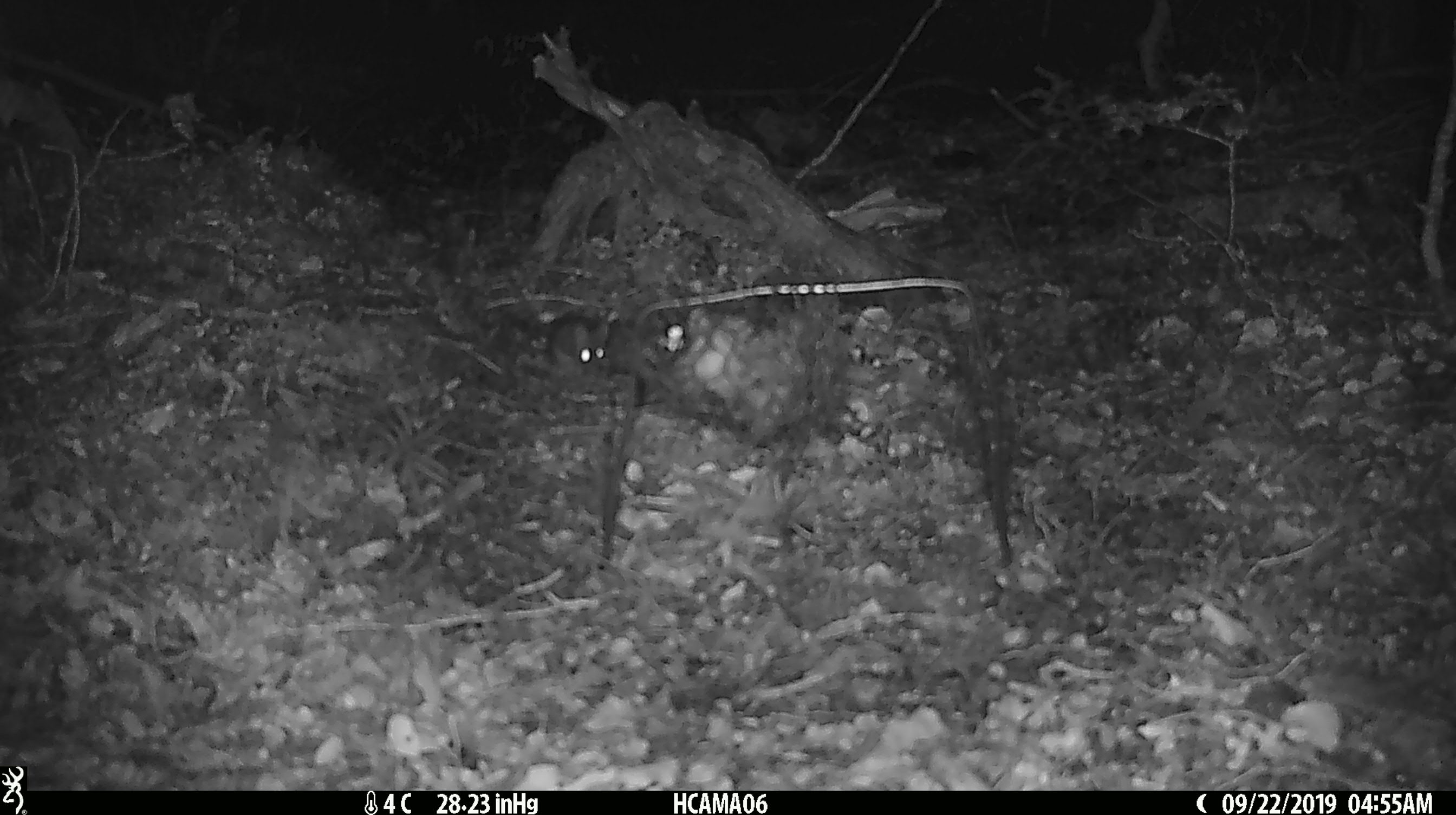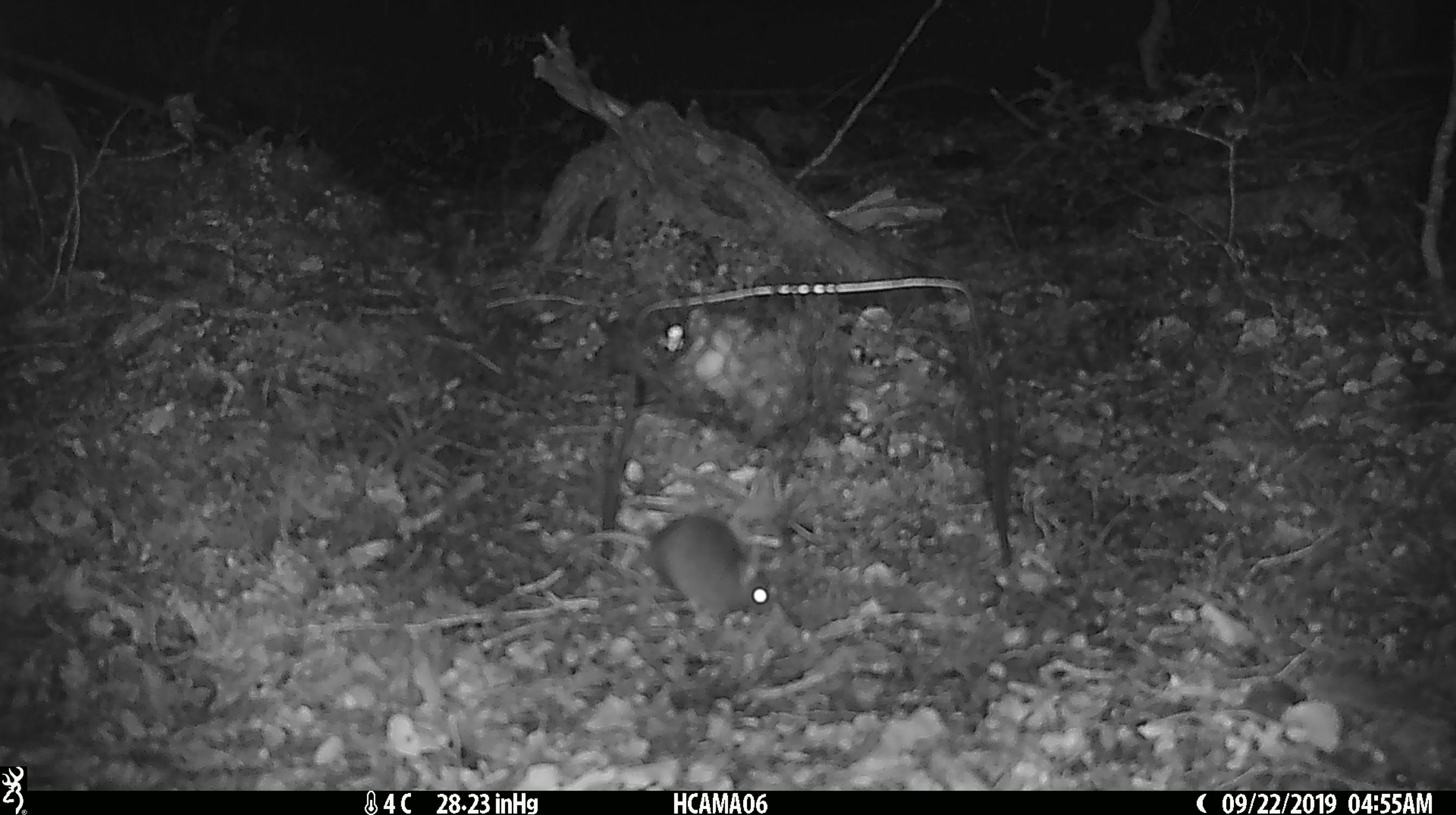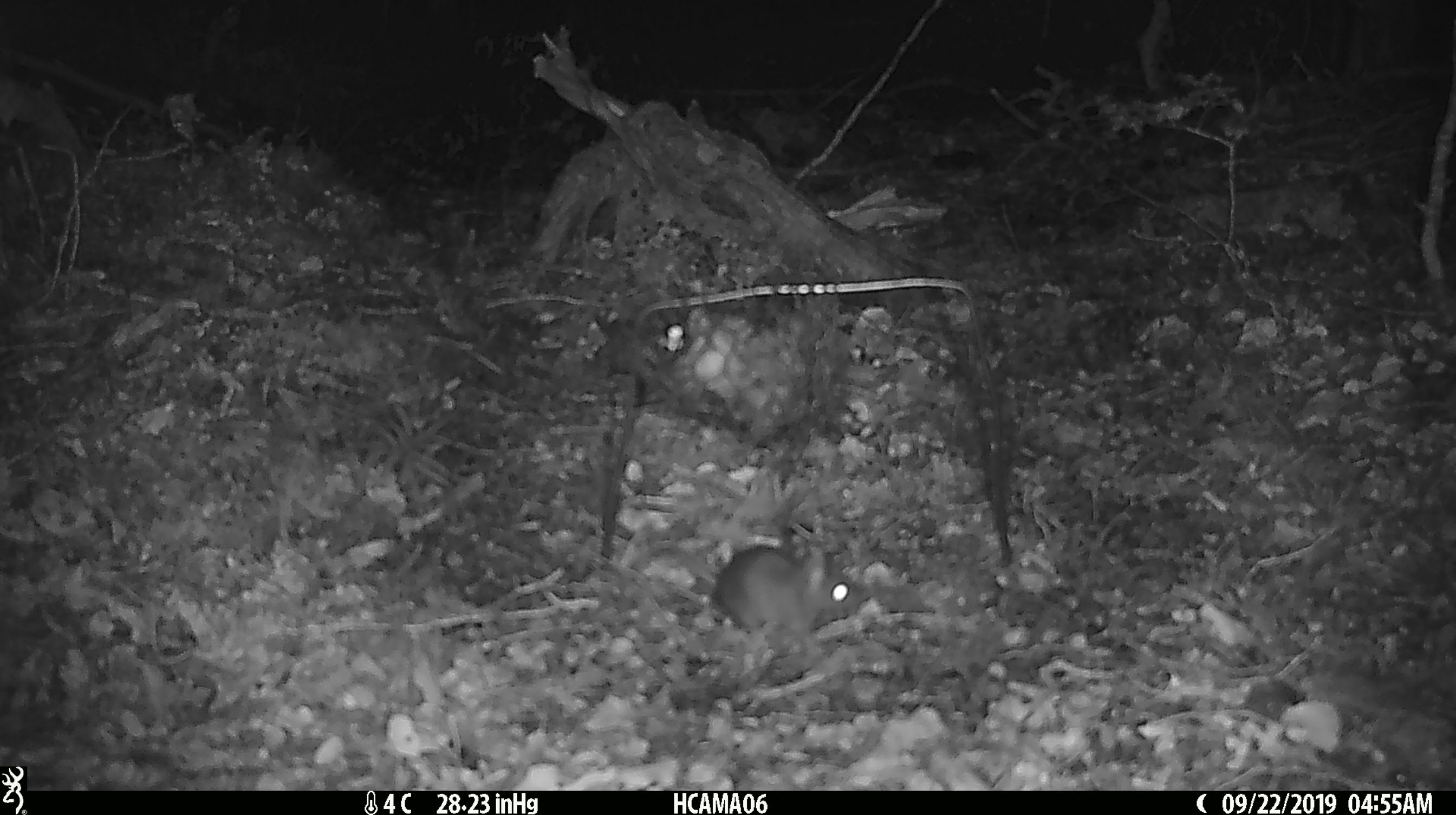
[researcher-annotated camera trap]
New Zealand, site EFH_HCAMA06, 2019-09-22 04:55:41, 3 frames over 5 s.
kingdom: Animalia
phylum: Chordata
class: Mammalia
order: Rodentia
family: Muridae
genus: Mus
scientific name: Mus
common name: mouse